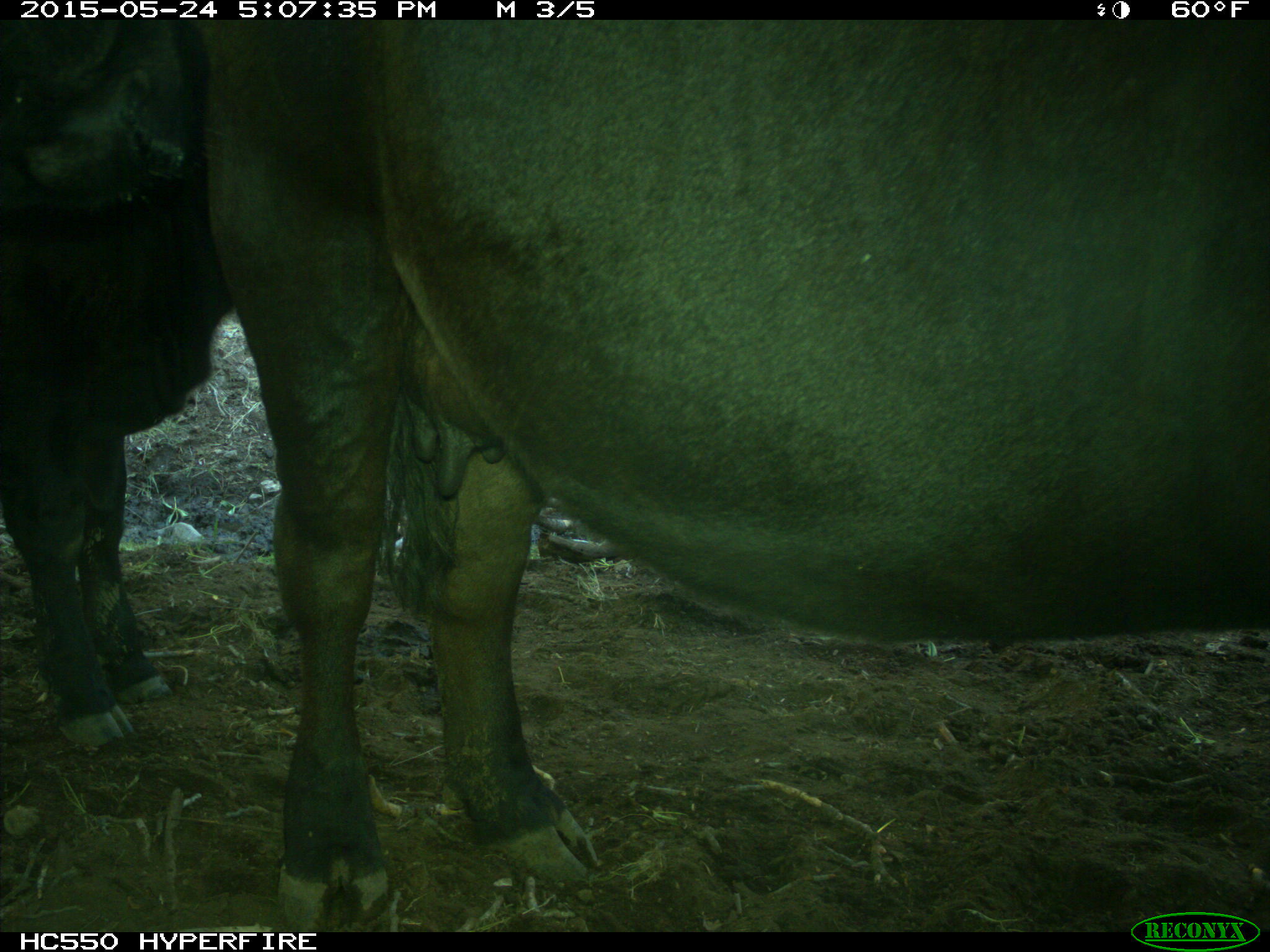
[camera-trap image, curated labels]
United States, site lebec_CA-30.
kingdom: Animalia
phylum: Chordata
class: Mammalia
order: Artiodactyla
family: Bovidae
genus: Bos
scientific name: Bos taurus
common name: domestic cow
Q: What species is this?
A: Bos taurus (domestic cow).